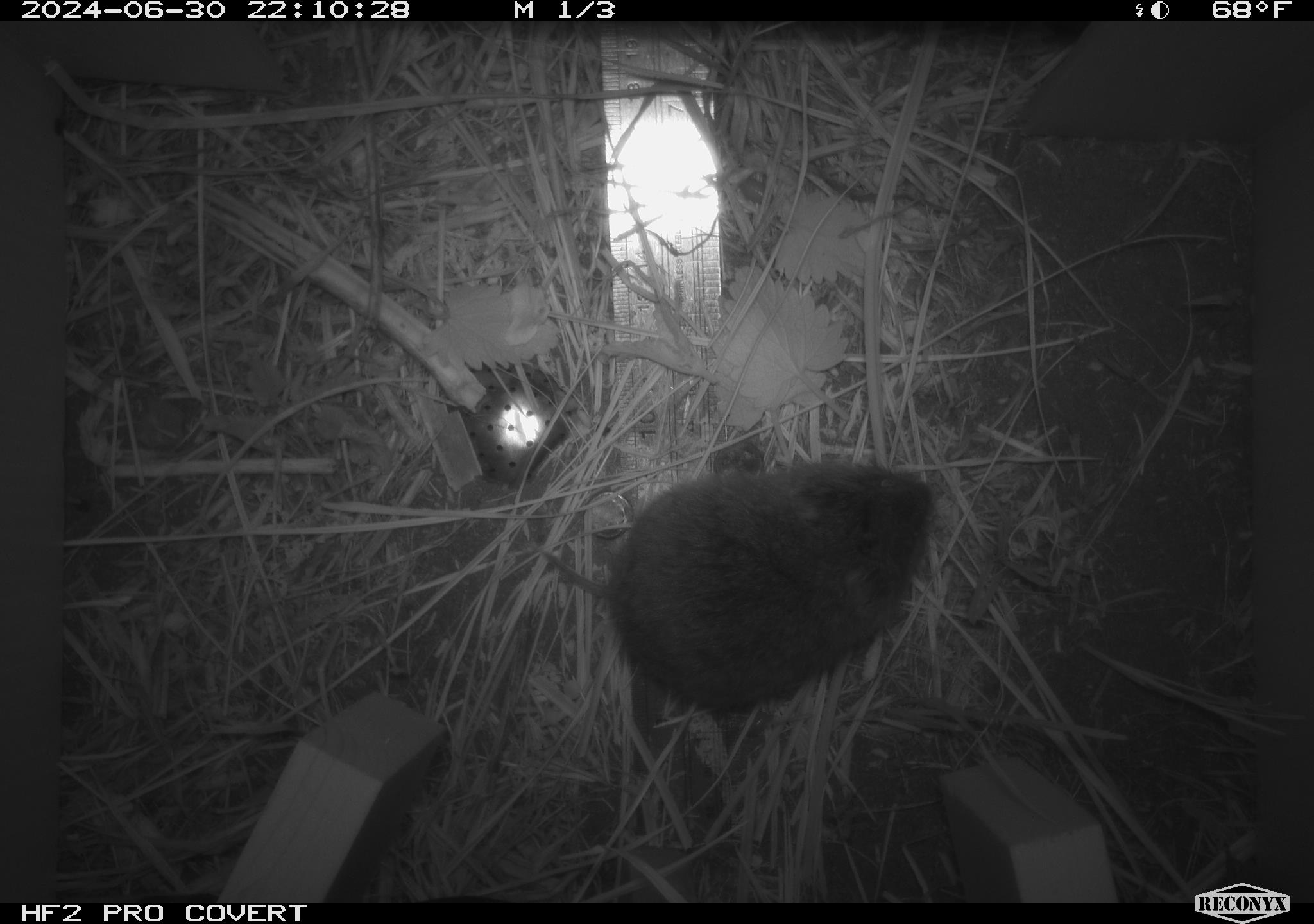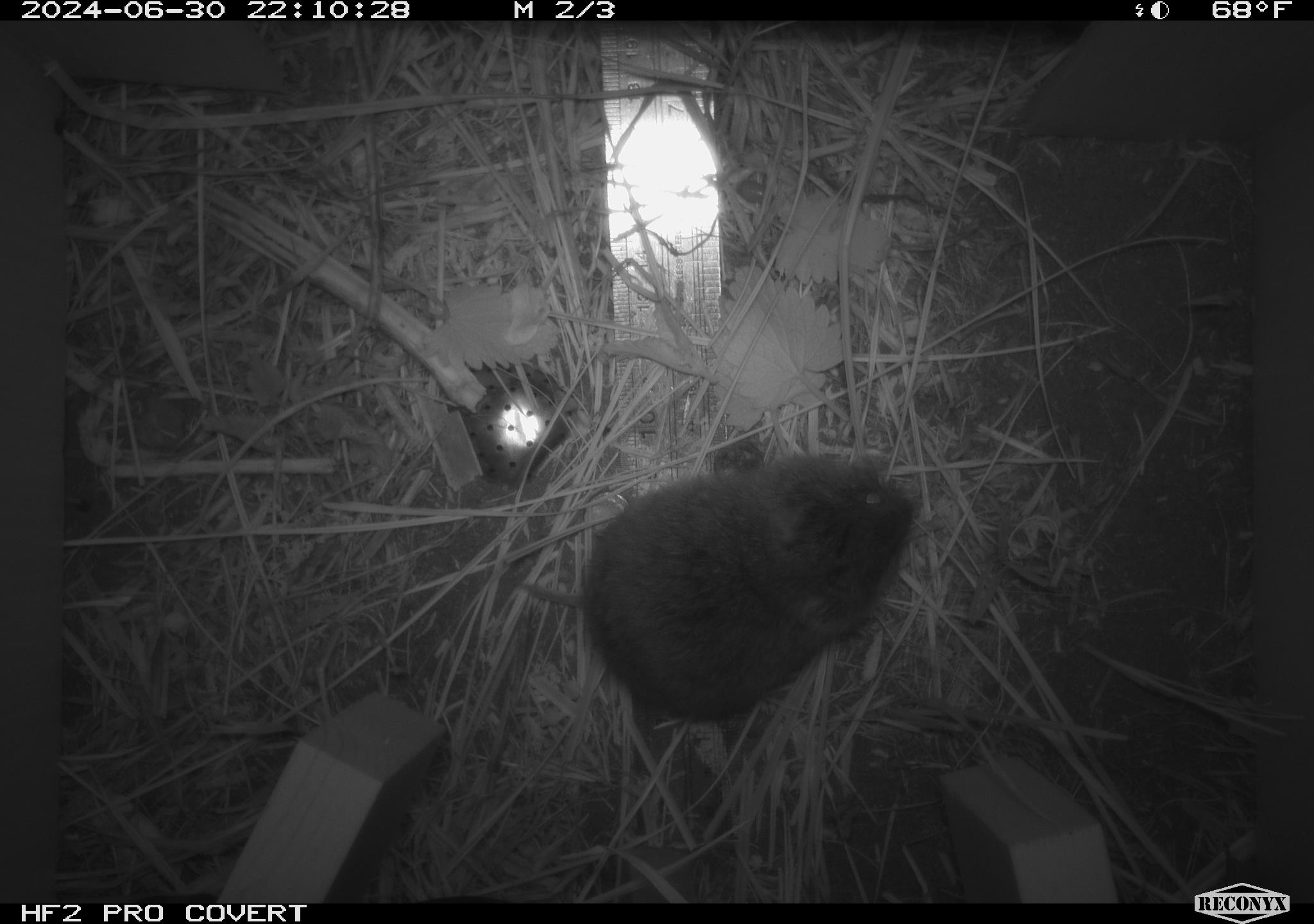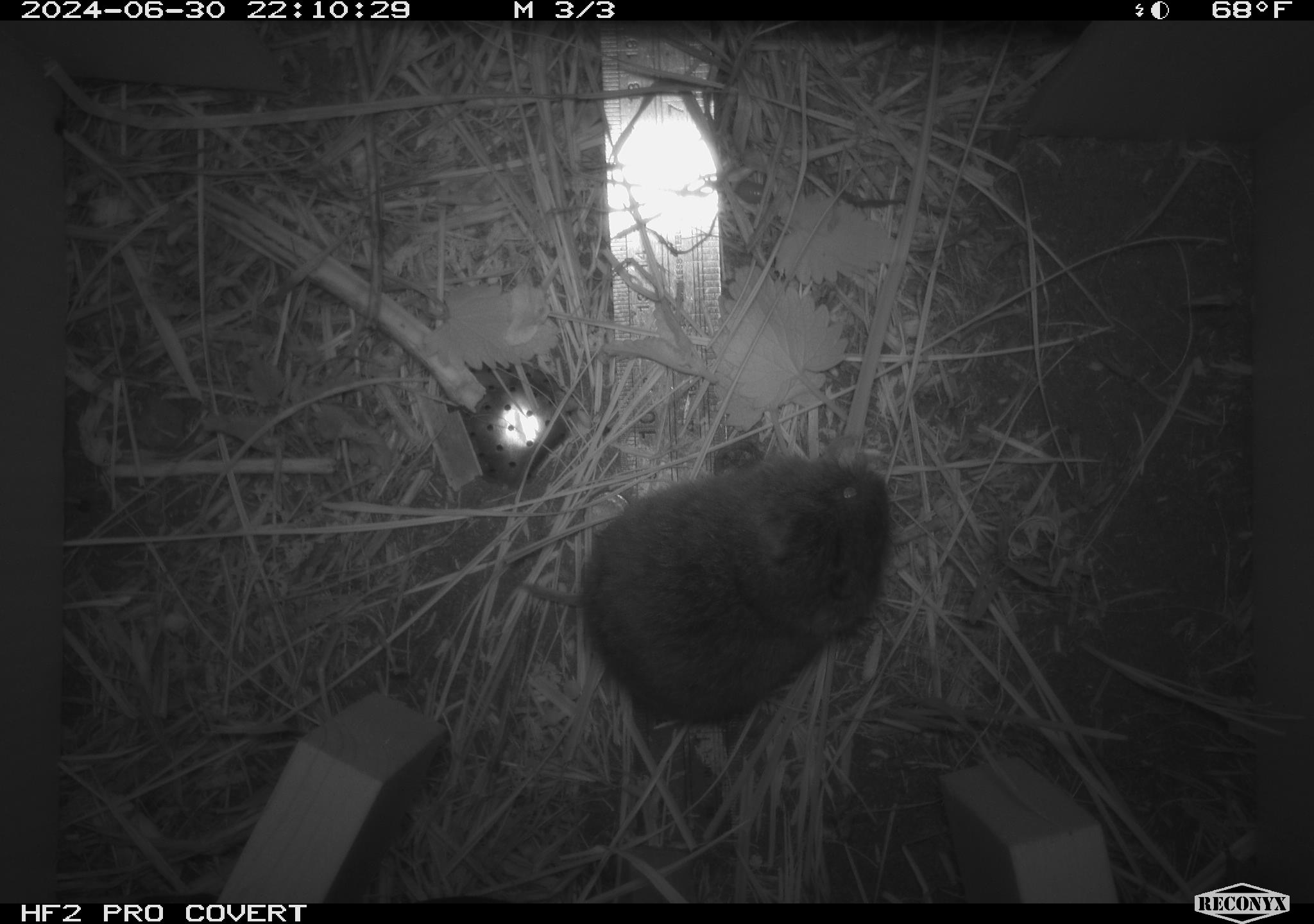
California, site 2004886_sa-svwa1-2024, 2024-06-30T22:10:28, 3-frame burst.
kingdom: Animalia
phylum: Chordata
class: Mammalia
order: Rodentia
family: Cricetidae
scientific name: Arvicolinae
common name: voles, lemmings, and muskrats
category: arvicolinae subfamily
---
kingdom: Animalia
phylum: Arthropoda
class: Malacostraca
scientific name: Malacostraca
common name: amphipods, crabs, isopods, krill, lobsters and shrimps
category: malacostracan